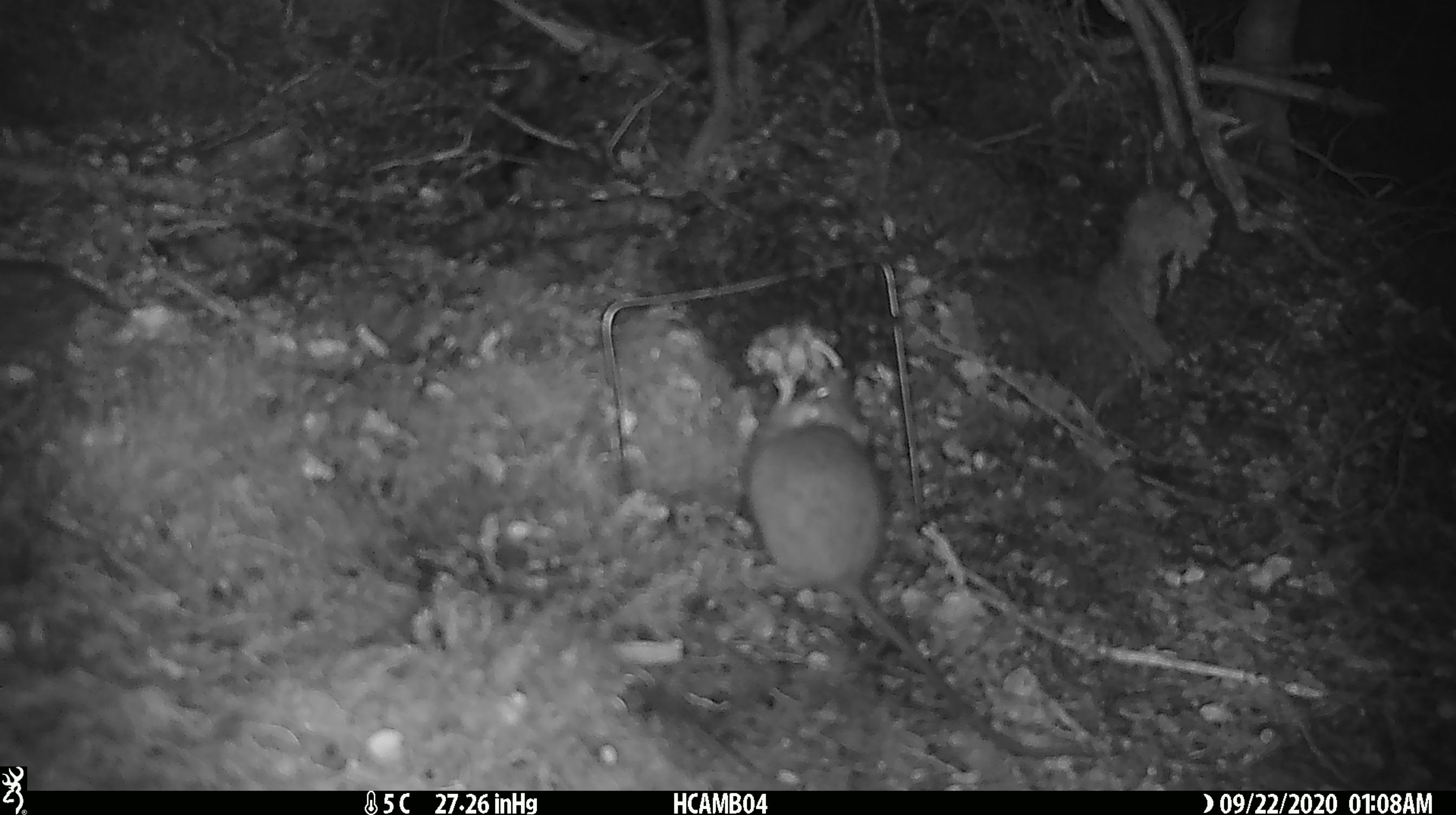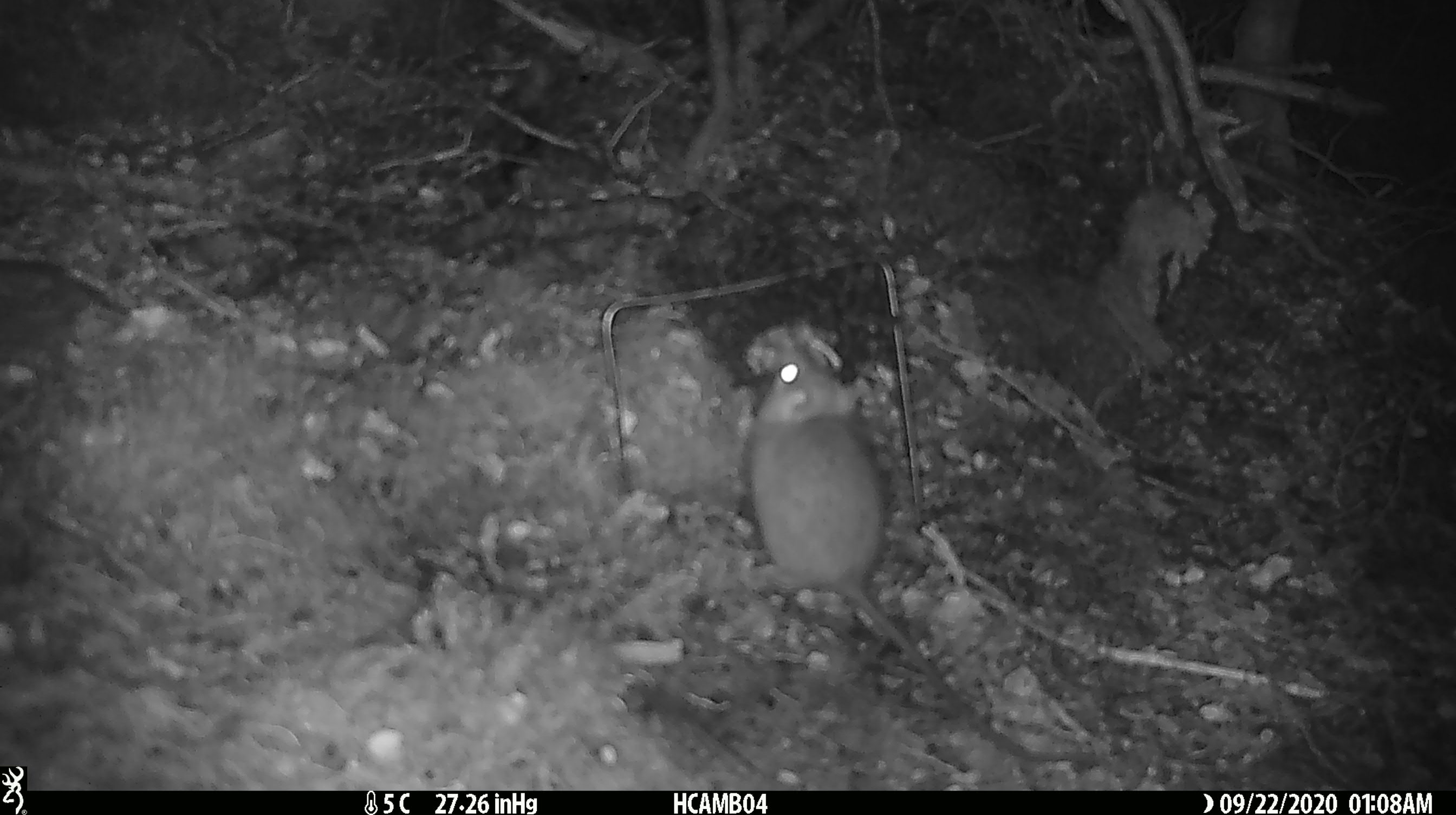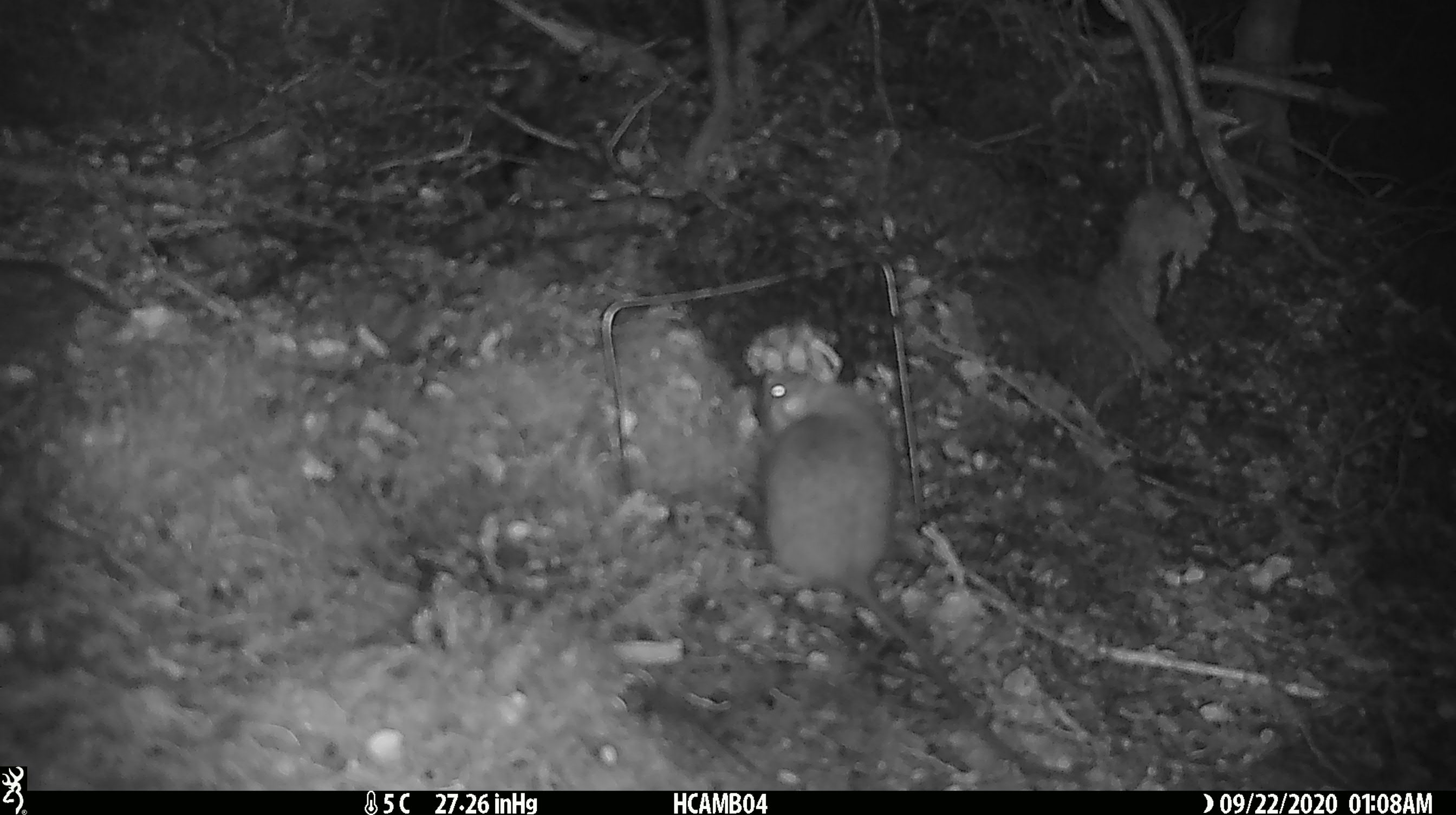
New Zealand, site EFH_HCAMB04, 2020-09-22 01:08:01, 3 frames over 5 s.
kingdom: Animalia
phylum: Chordata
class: Mammalia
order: Rodentia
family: Muridae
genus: Rattus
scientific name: Rattus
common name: rat